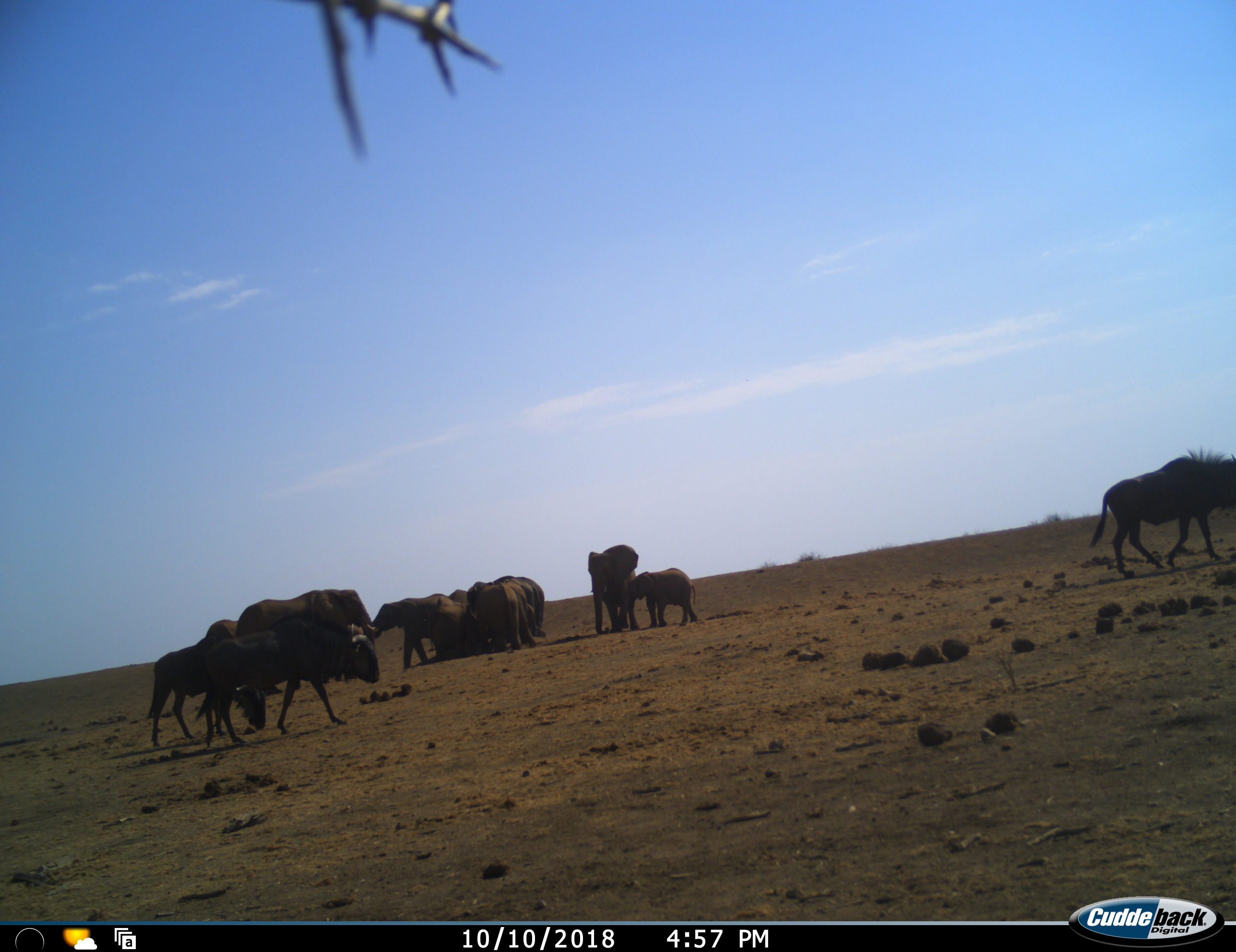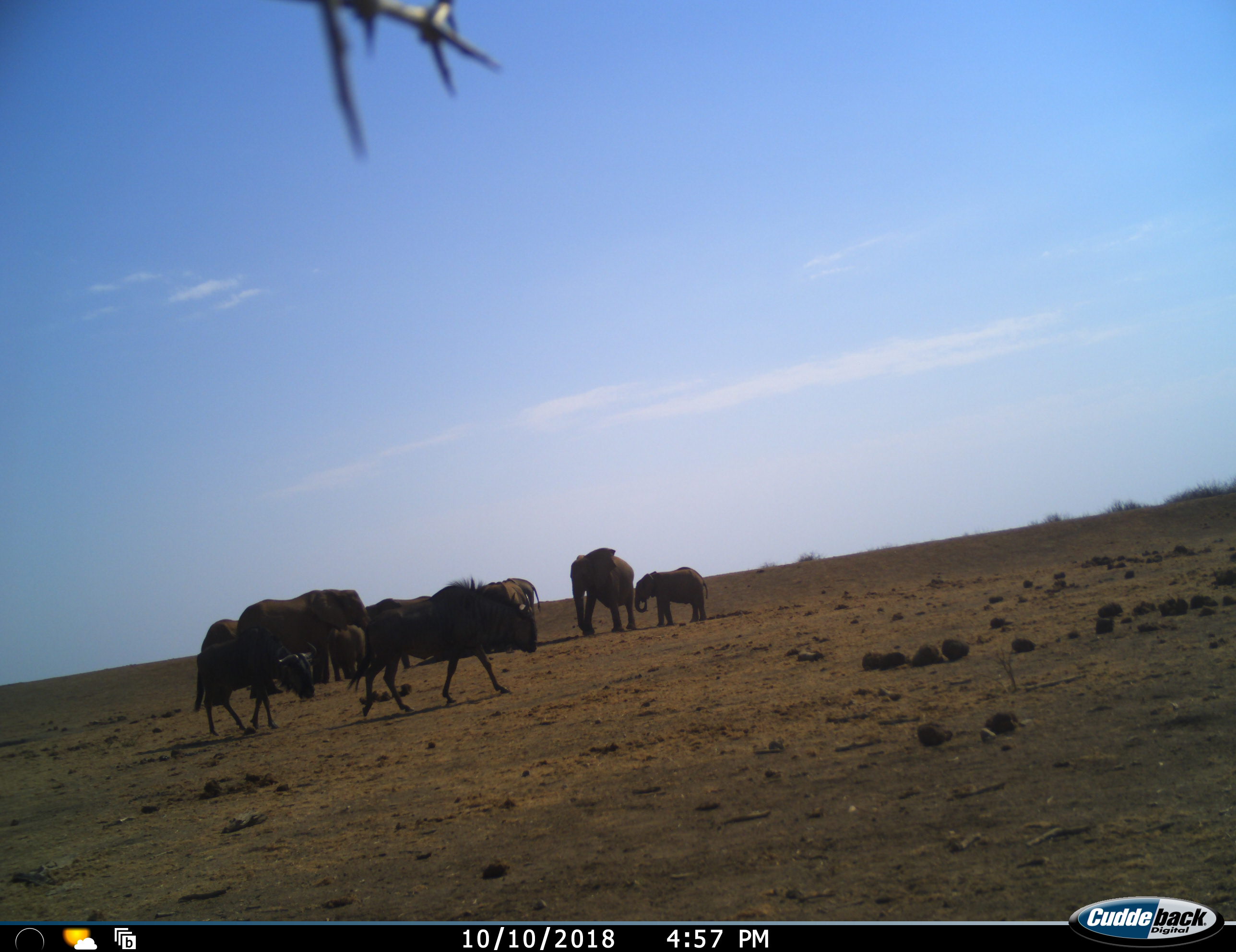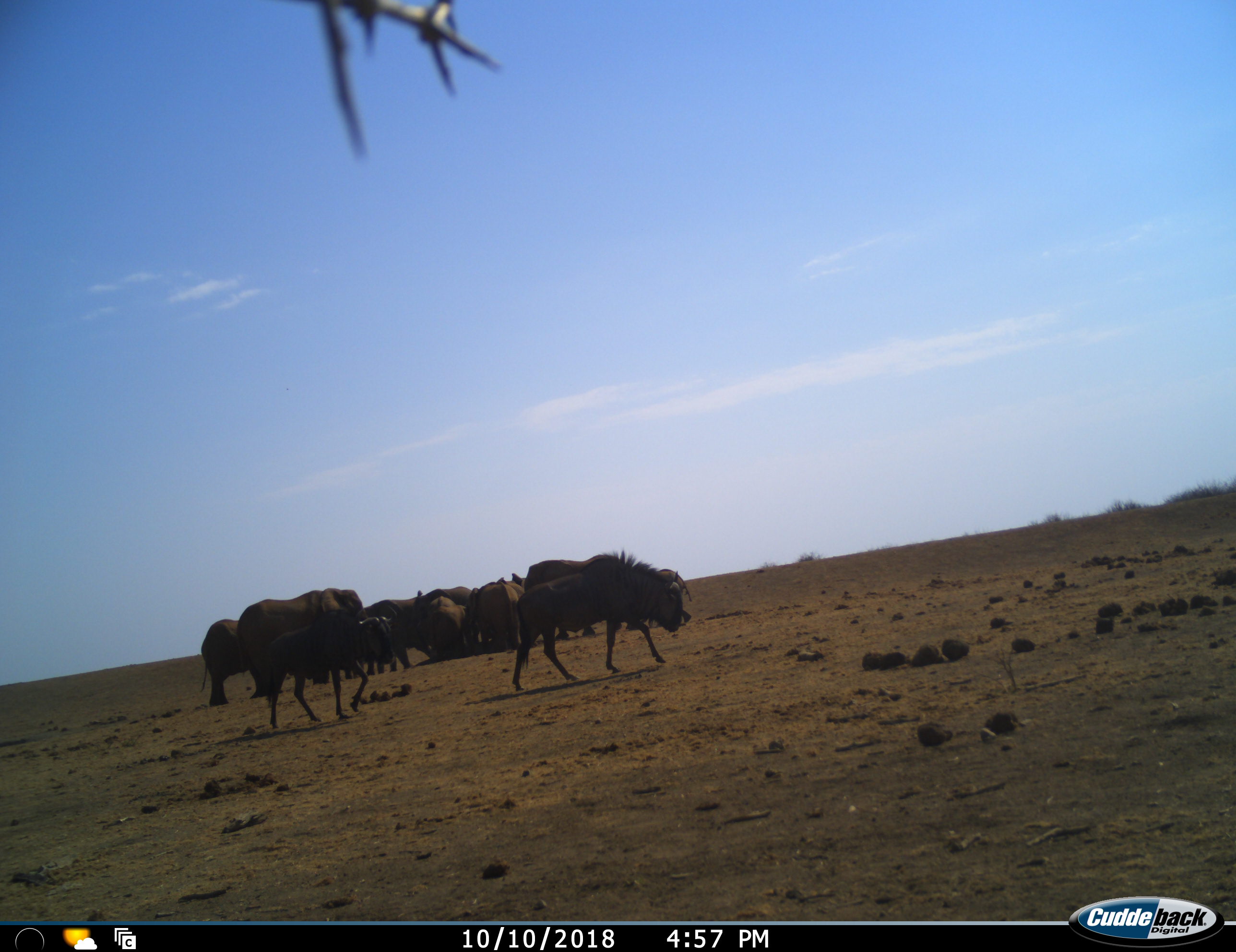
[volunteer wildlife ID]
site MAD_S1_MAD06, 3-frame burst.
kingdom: Animalia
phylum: Chordata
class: Mammalia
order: Proboscidea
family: Elephantidae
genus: Loxodonta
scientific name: Loxodonta africana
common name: african bush elephant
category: elephant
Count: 10.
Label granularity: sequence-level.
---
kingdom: Animalia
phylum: Chordata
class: Mammalia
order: Artiodactyla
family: Bovidae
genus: Connochaetes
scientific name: Connochaetes taurinus taurinus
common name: blue wildebeest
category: wildebeestblue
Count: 3.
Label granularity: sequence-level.